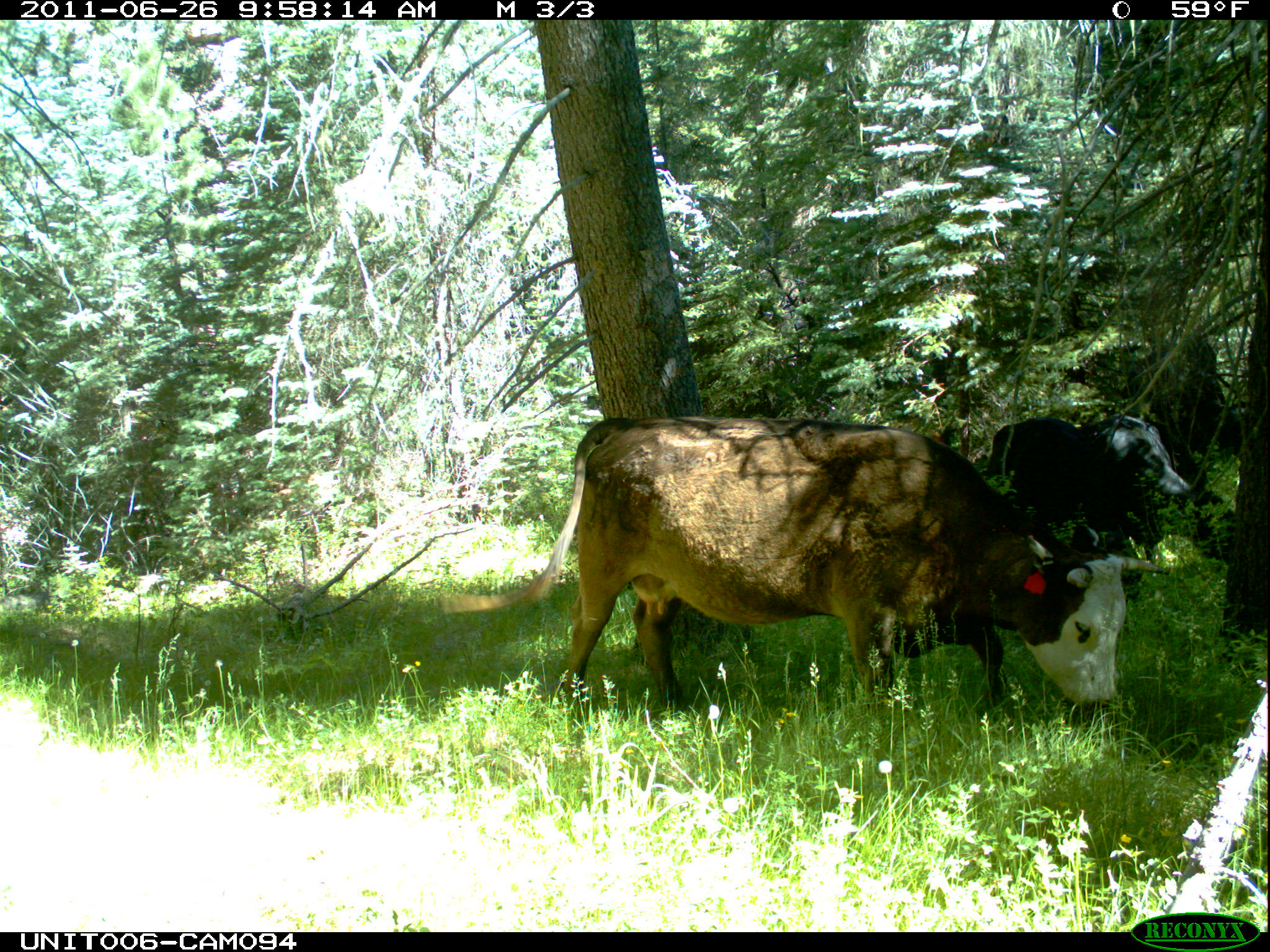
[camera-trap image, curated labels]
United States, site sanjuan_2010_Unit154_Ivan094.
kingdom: Animalia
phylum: Chordata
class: Mammalia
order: Artiodactyla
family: Bovidae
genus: Bos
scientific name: Bos taurus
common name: domestic cow